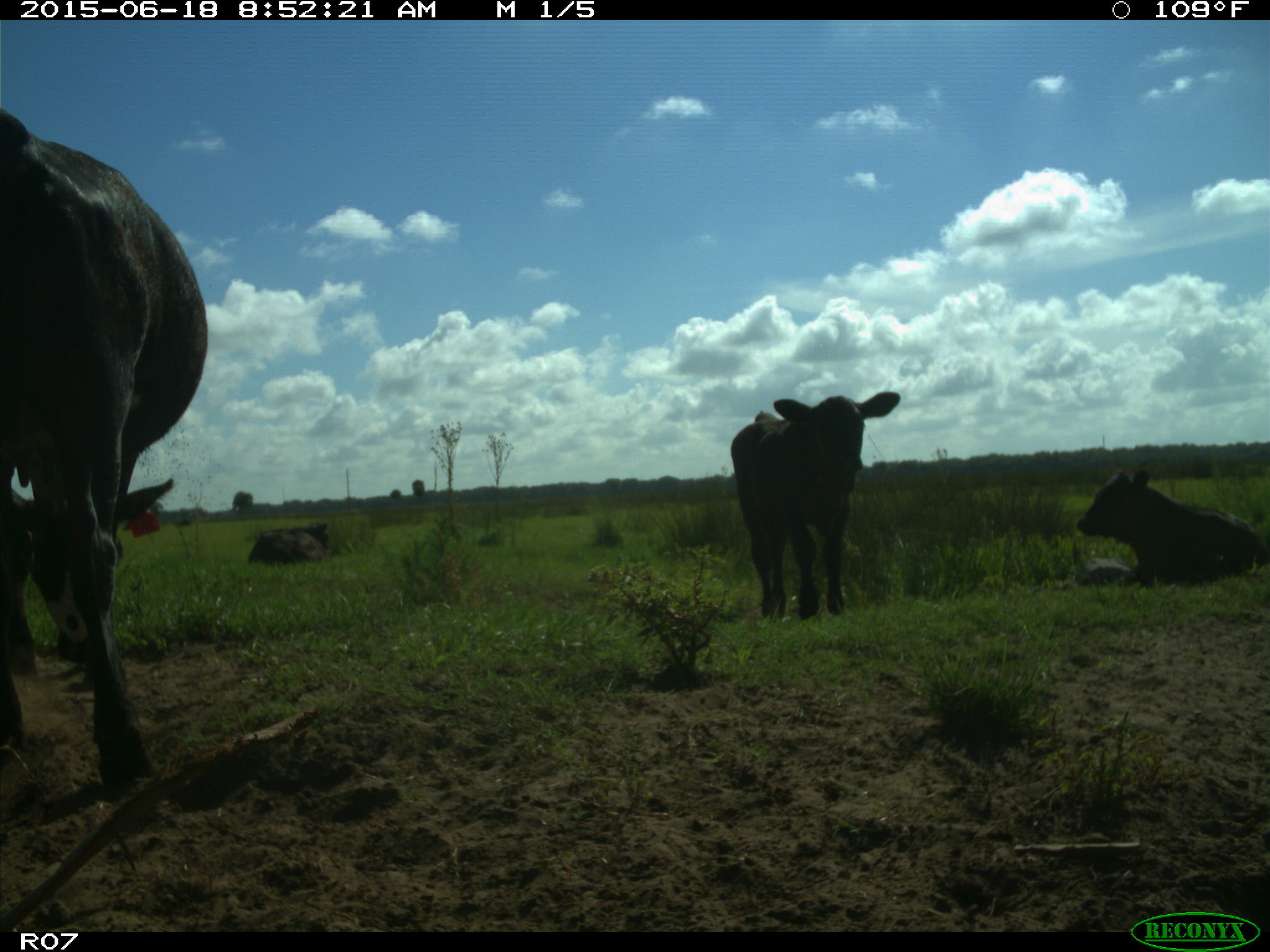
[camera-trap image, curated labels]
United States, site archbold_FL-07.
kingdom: Animalia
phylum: Chordata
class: Mammalia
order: Artiodactyla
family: Bovidae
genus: Bos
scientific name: Bos taurus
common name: domestic cow